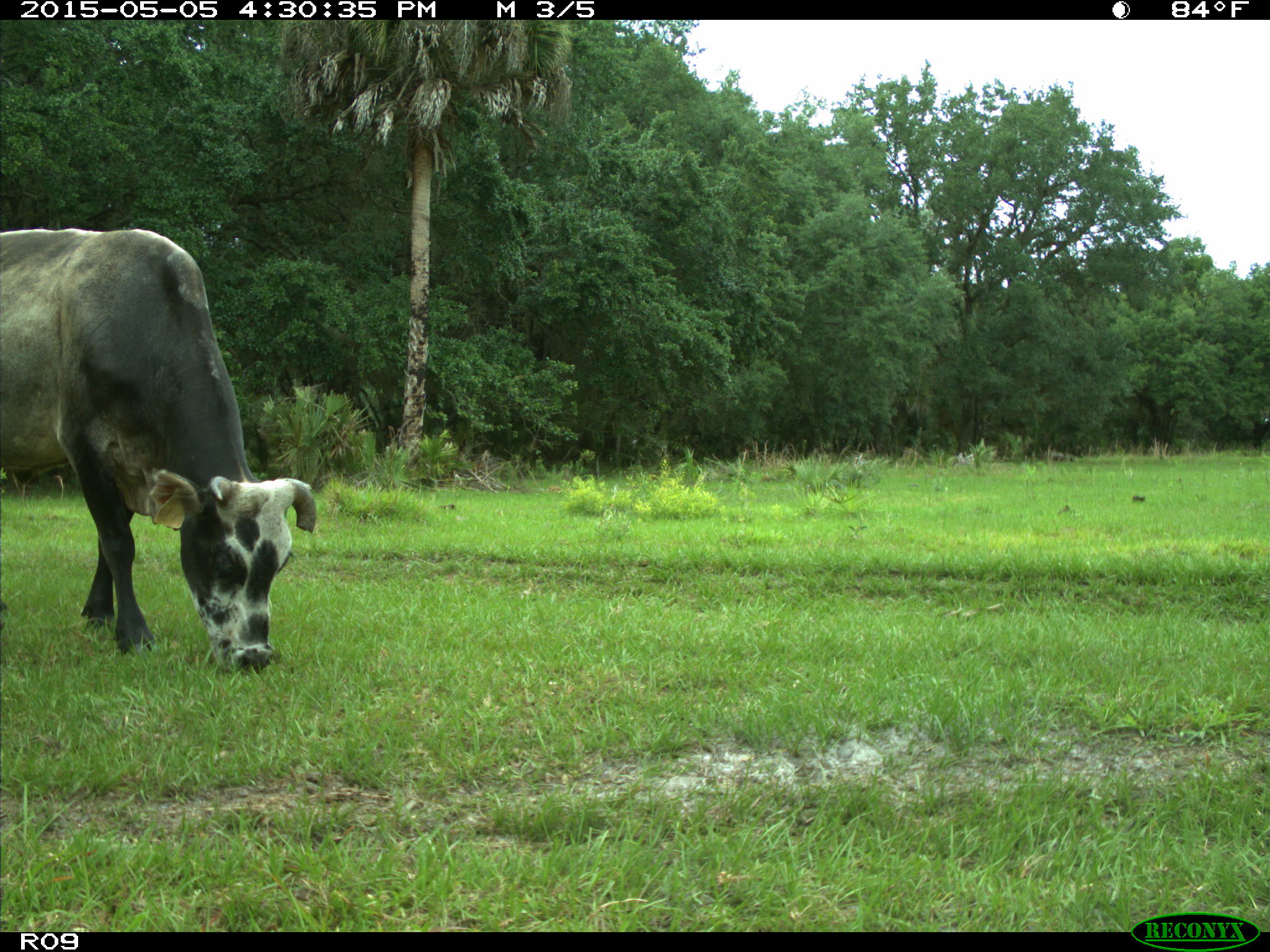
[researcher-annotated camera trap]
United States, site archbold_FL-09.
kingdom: Animalia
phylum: Chordata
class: Mammalia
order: Artiodactyla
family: Bovidae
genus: Bos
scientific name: Bos taurus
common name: domestic cow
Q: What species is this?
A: Bos taurus (domestic cow).